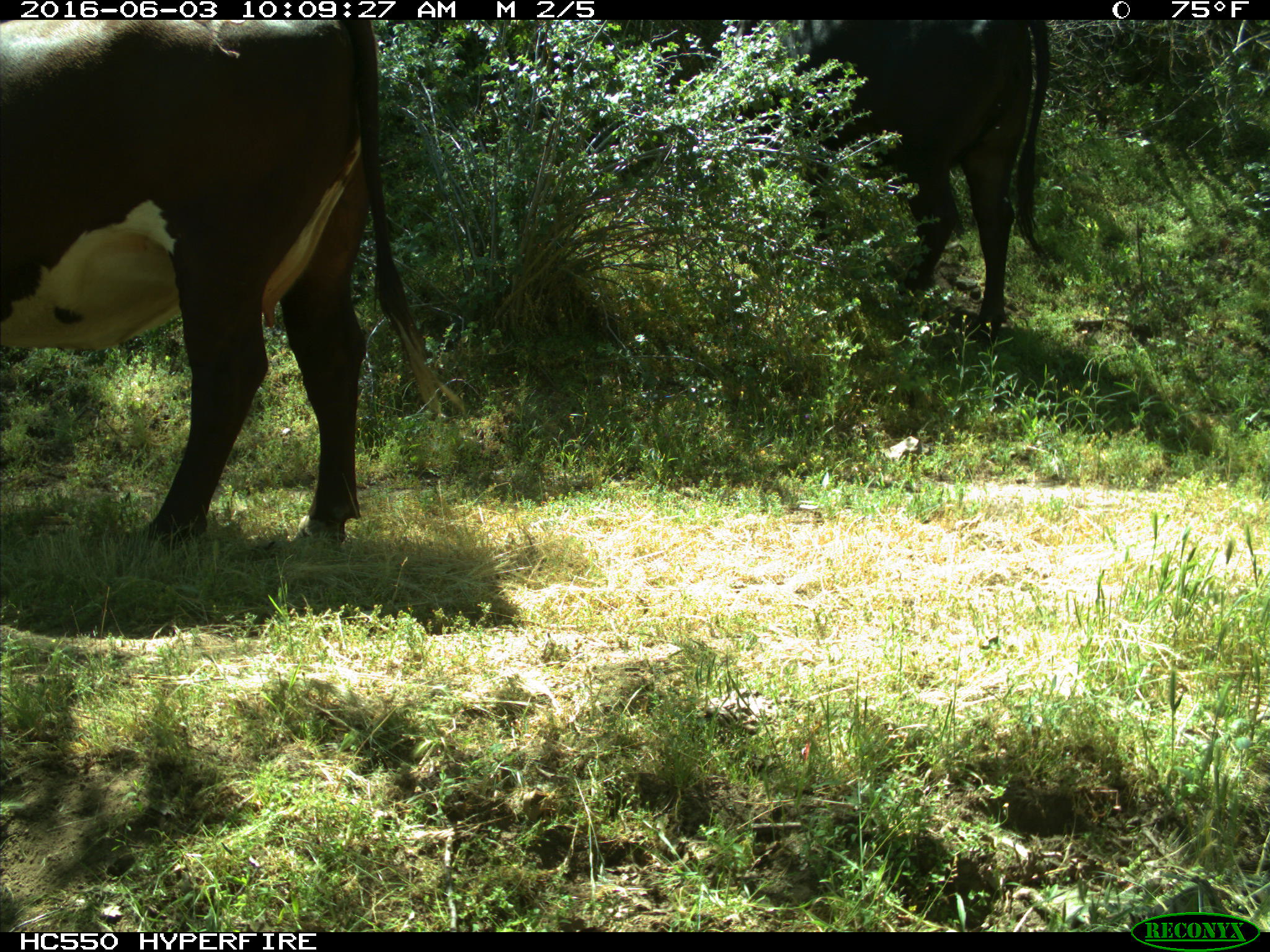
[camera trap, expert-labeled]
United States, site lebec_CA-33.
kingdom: Animalia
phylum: Chordata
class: Mammalia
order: Artiodactyla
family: Bovidae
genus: Bos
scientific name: Bos taurus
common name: domestic cow